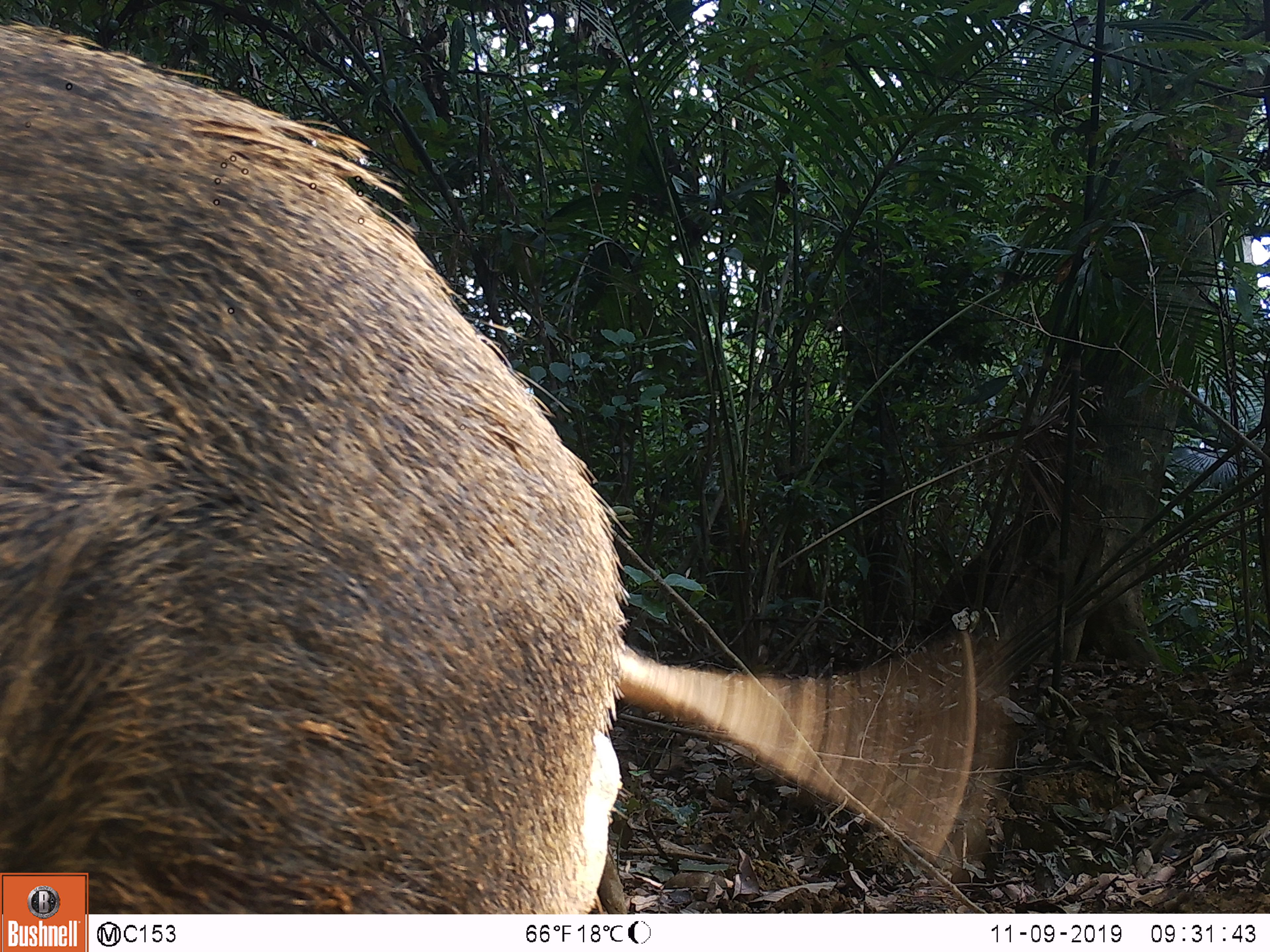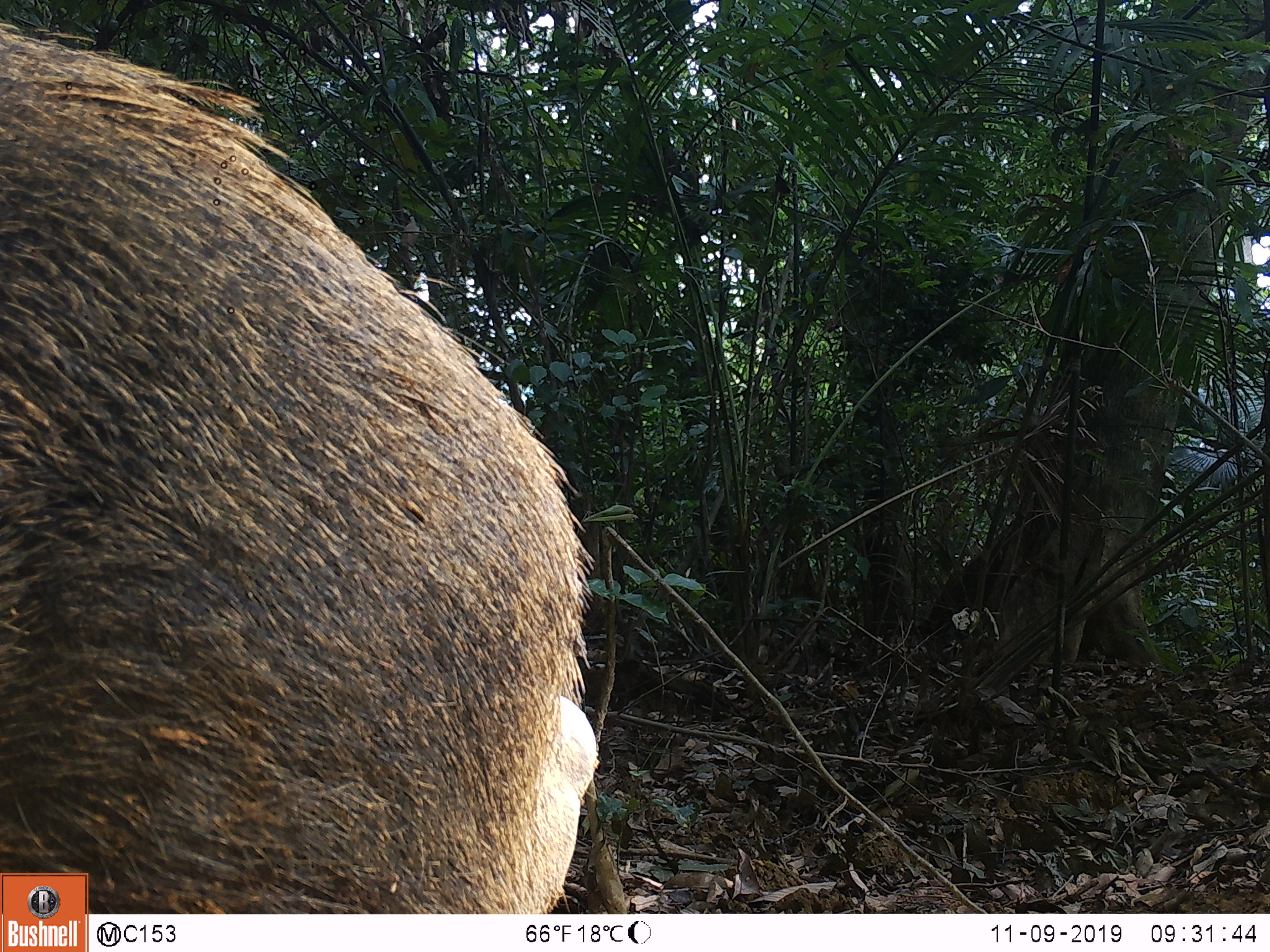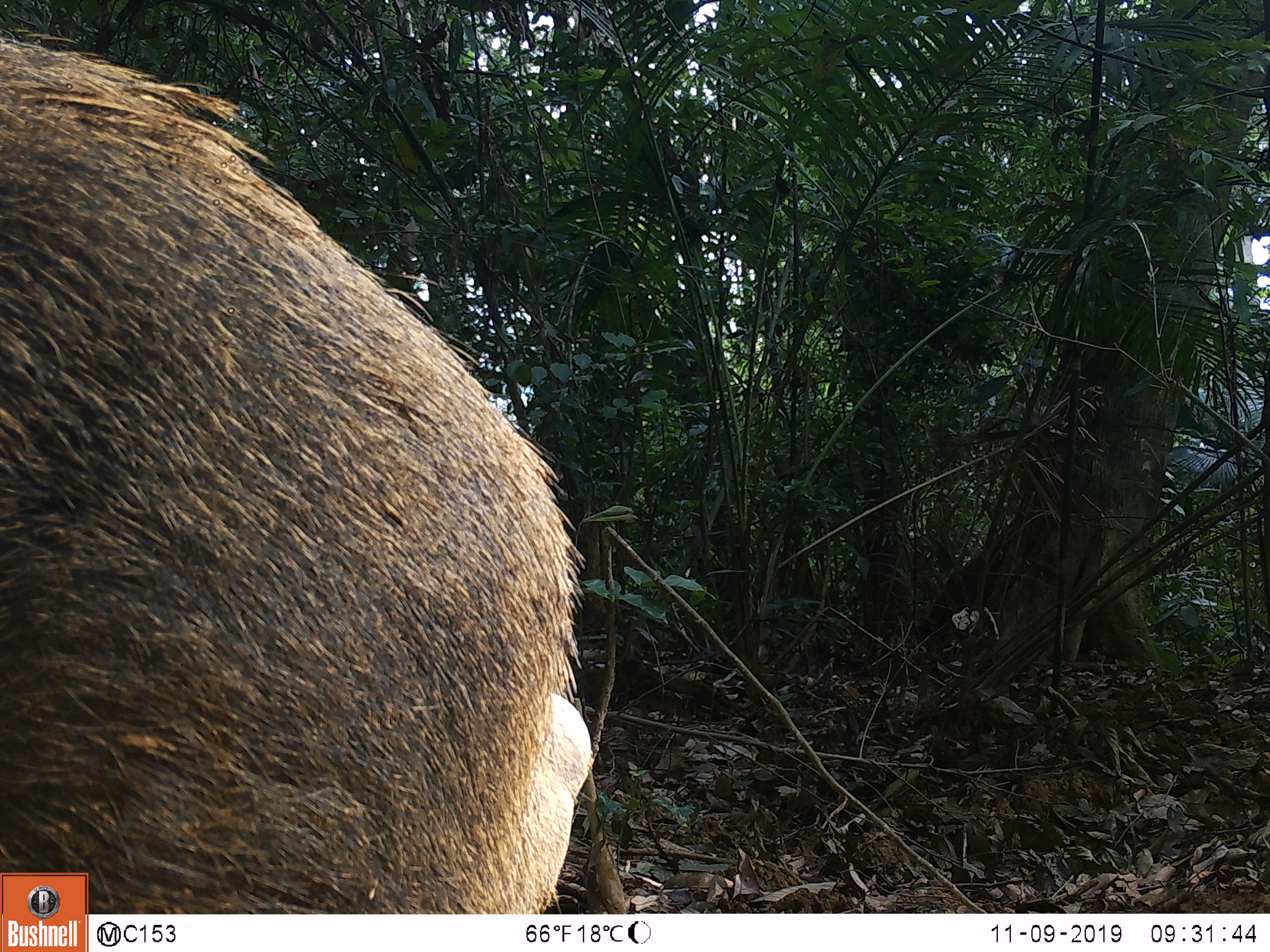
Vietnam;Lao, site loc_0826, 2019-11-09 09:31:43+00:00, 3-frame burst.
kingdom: Animalia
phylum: Chordata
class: Mammalia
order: Artiodactyla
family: Suidae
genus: Sus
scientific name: Sus scrofa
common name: eurasian wild pig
Eurasian wild pig (Sus scrofa). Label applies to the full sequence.